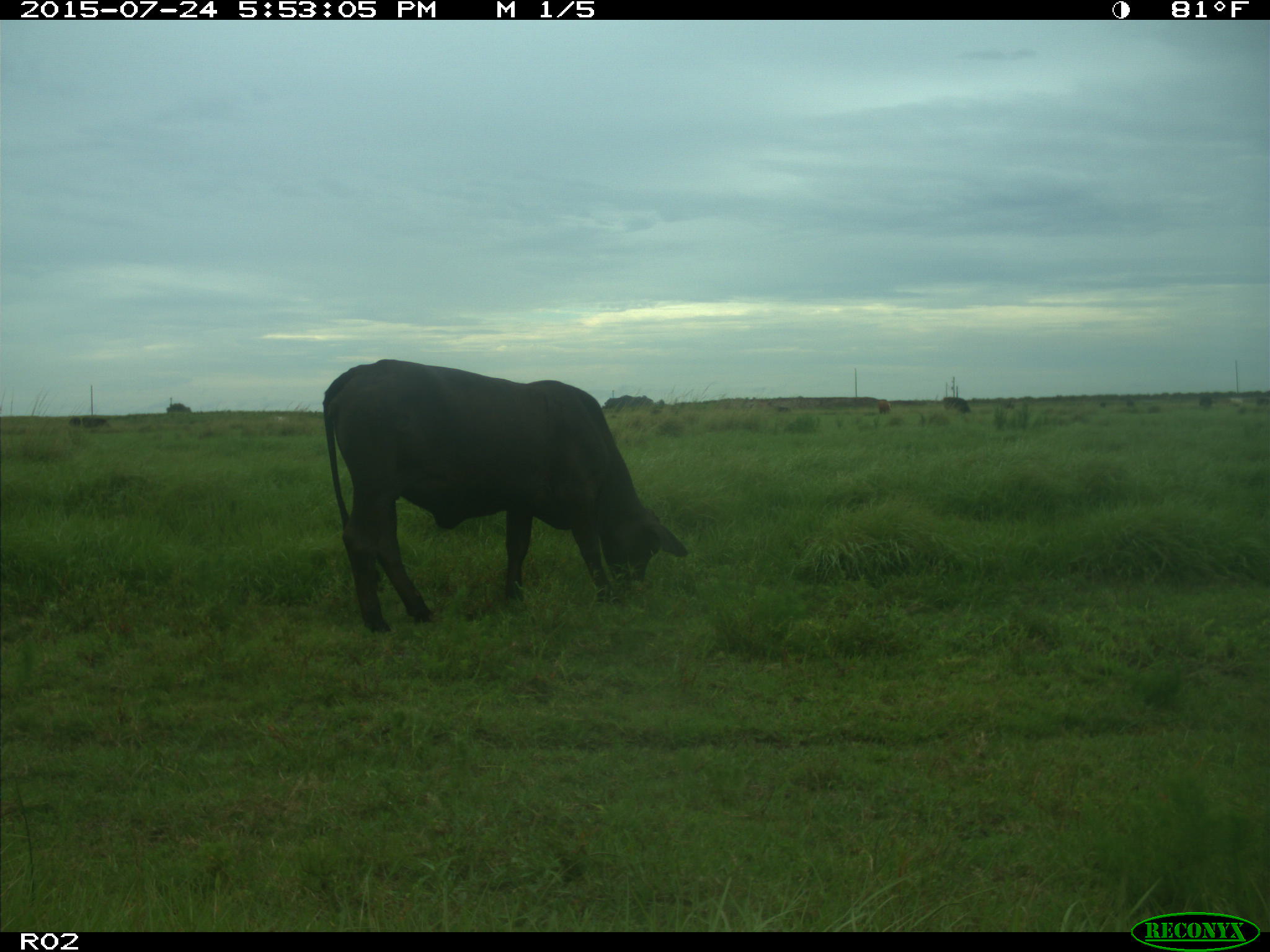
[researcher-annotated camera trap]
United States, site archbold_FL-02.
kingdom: Animalia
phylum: Chordata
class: Mammalia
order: Artiodactyla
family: Bovidae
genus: Bos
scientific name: Bos taurus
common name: domestic cow